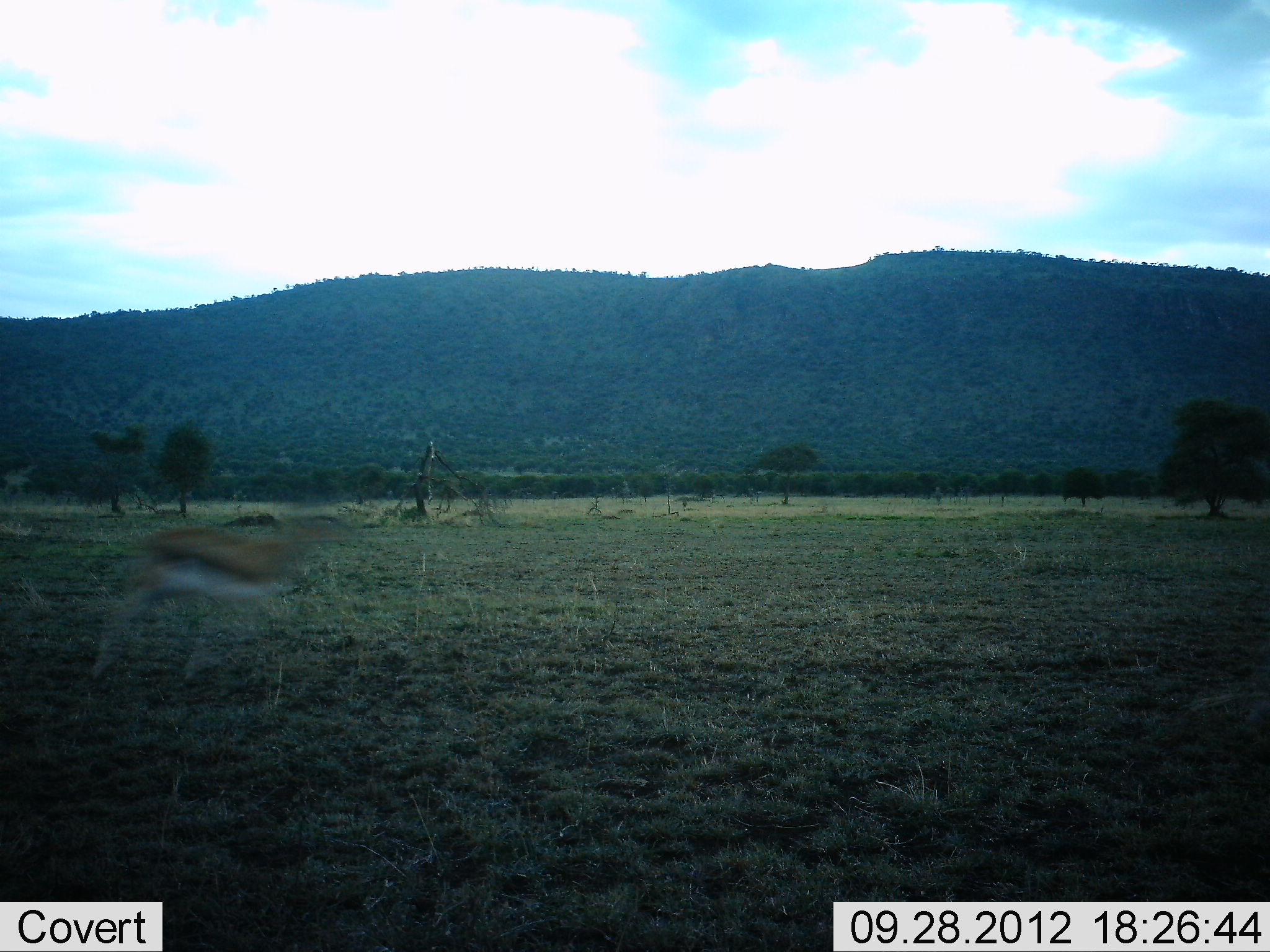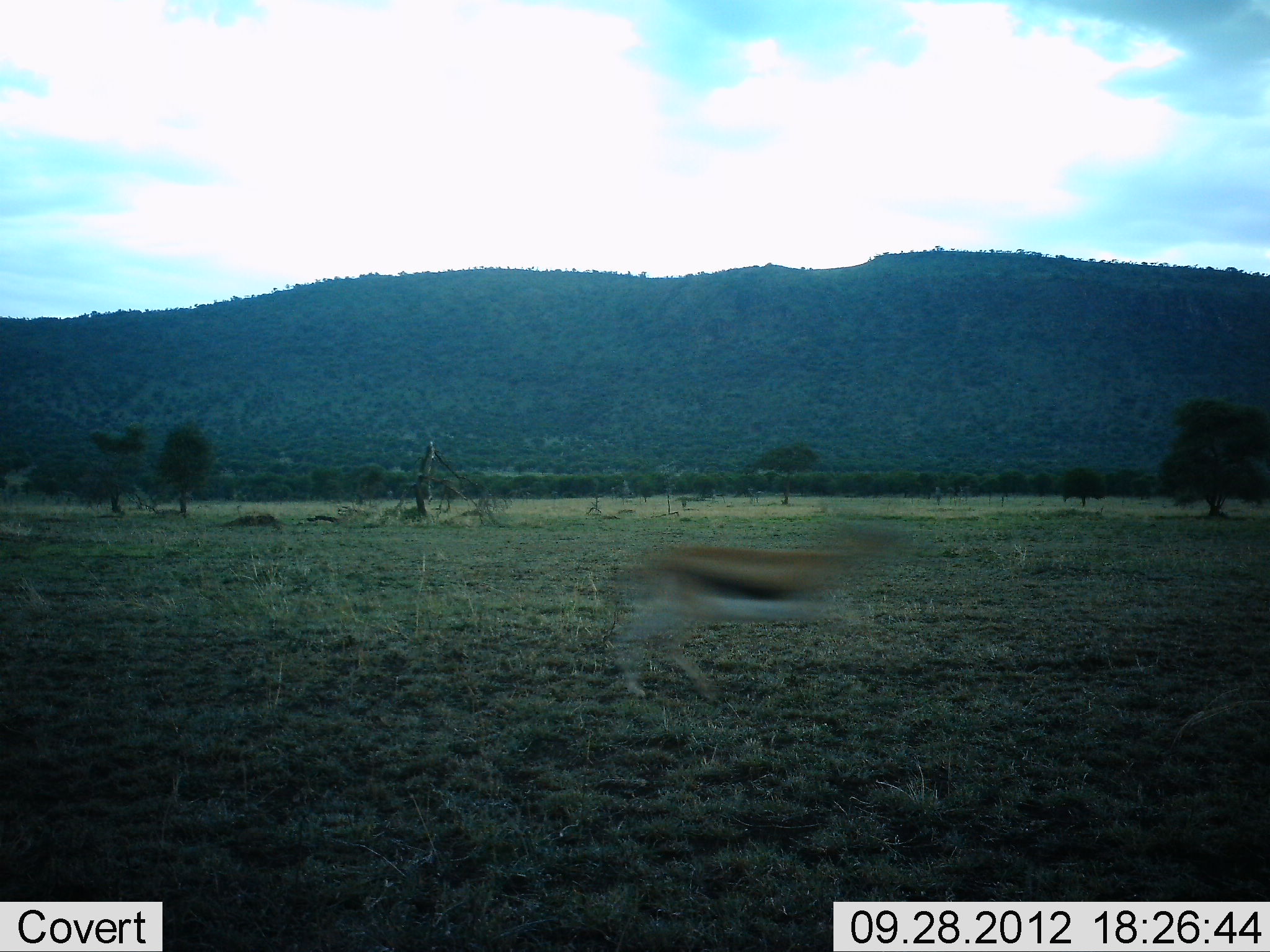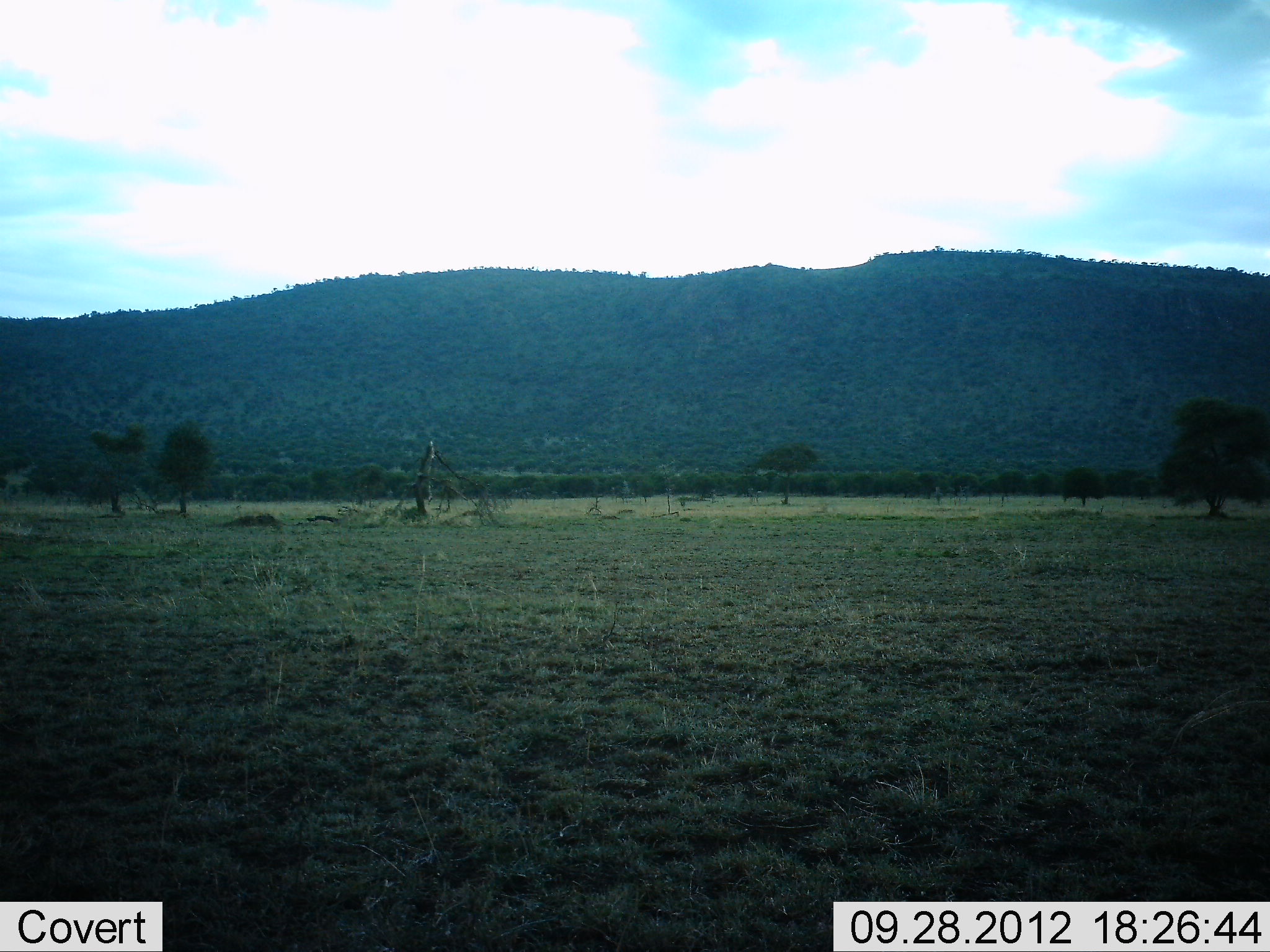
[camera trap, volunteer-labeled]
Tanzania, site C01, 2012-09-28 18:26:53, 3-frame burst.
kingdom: Animalia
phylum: Chordata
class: Mammalia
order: Artiodactyla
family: Bovidae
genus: Eudorcas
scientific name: Eudorcas thomsonii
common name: thomson's gazelle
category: gazellethomsons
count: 1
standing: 0%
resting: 0%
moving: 100%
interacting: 0%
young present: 0%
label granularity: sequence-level